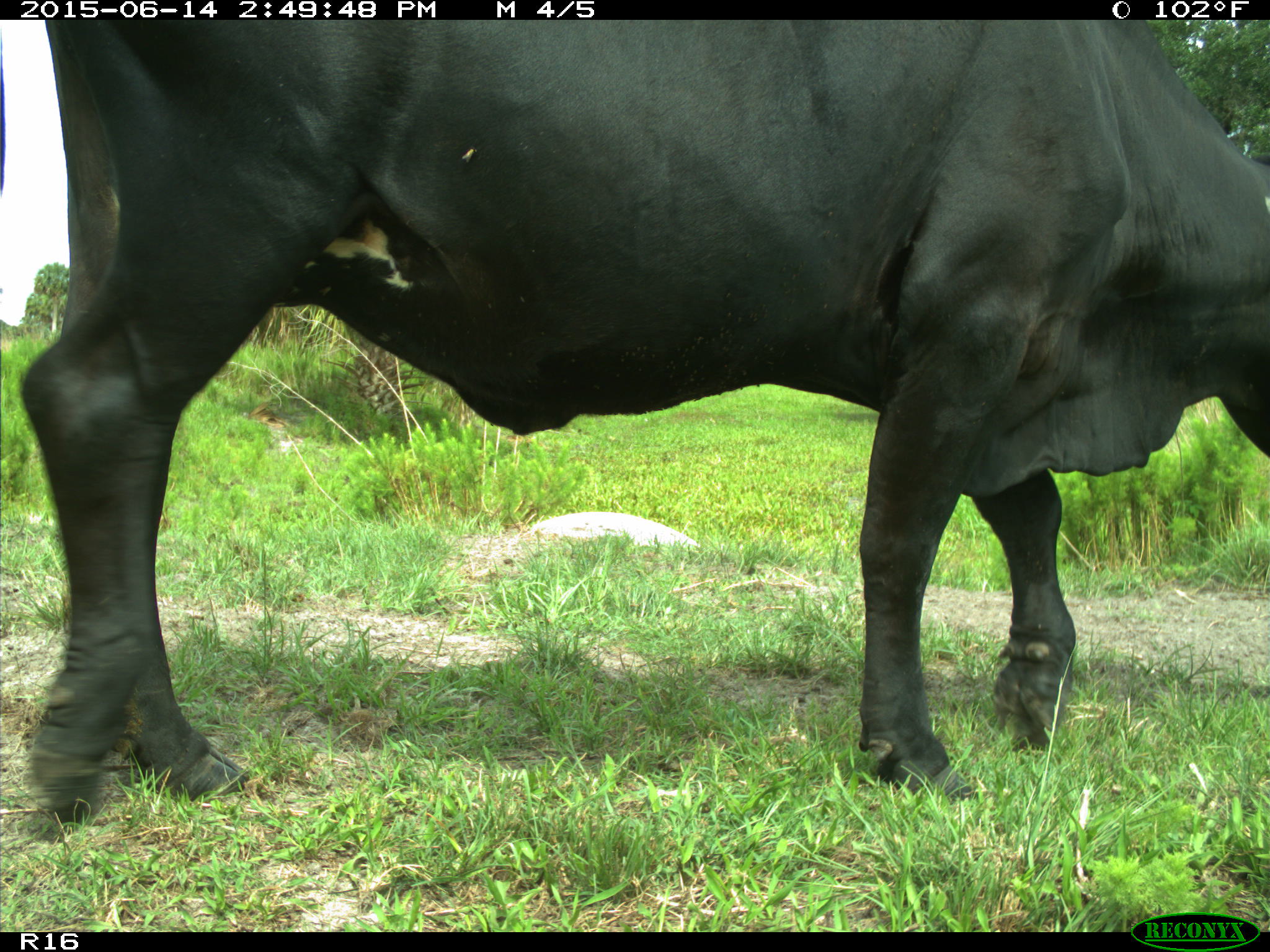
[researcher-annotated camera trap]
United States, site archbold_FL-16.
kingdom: Animalia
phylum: Chordata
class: Mammalia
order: Artiodactyla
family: Bovidae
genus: Bos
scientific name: Bos taurus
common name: domestic cow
Bos taurus (domestic cow).